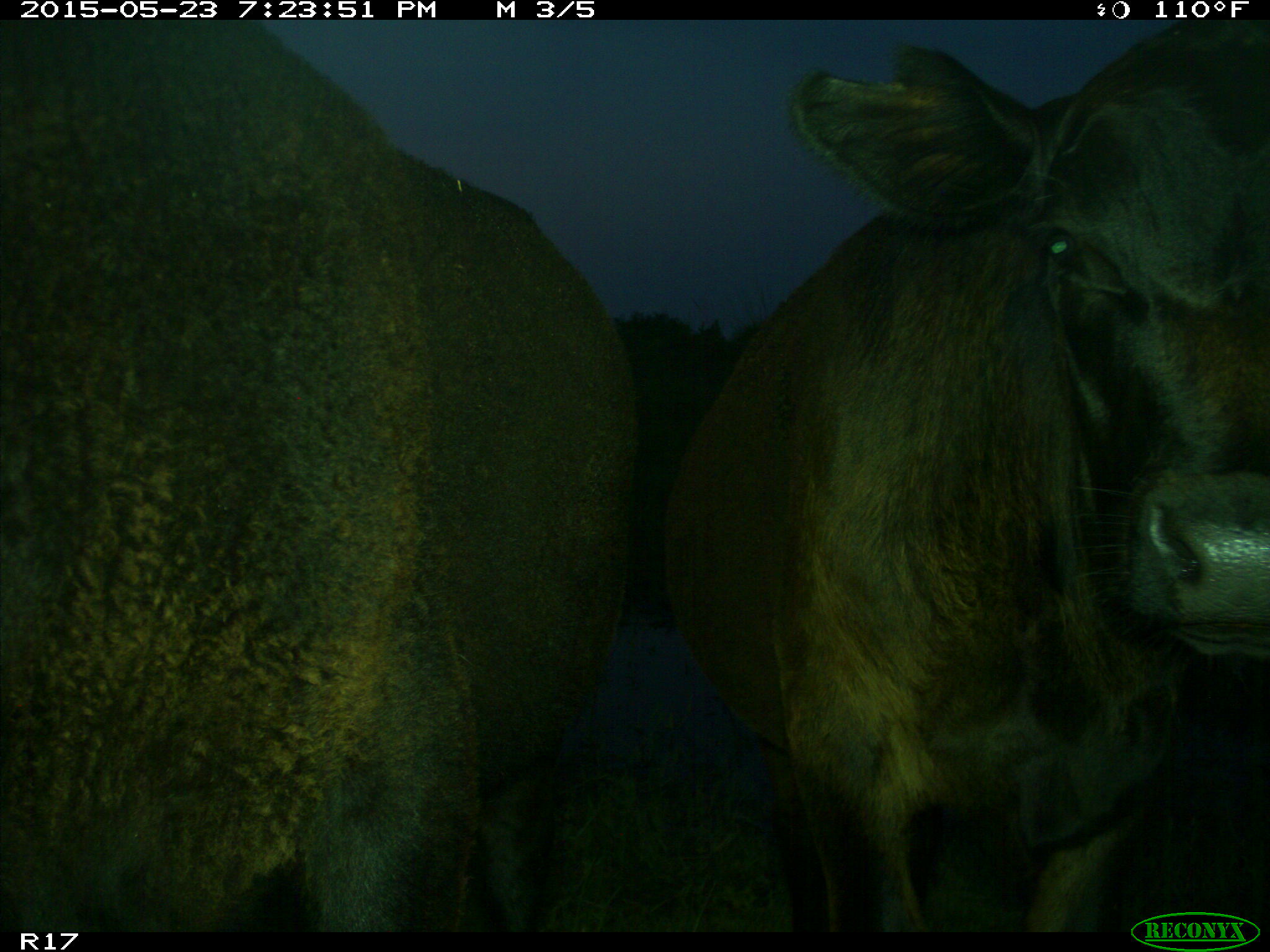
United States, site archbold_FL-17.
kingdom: Animalia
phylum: Chordata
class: Mammalia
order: Artiodactyla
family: Bovidae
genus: Bos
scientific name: Bos taurus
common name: domestic cow